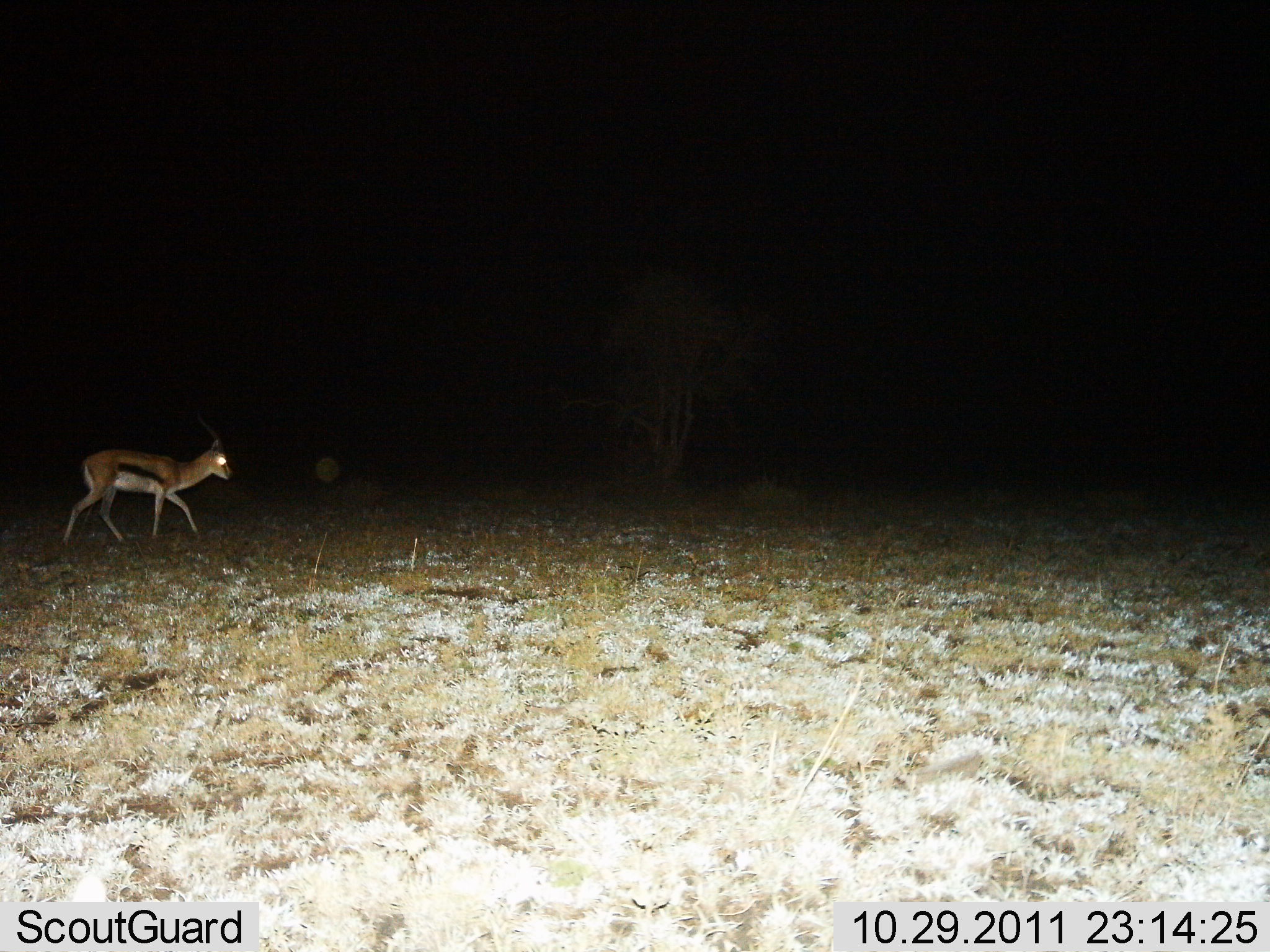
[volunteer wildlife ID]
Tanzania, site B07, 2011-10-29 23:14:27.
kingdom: Animalia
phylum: Chordata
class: Mammalia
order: Artiodactyla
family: Bovidae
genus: Eudorcas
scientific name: Eudorcas thomsonii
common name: thomson's gazelle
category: gazellethomsons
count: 1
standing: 14%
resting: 0%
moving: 93%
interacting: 0%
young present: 0%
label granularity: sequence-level